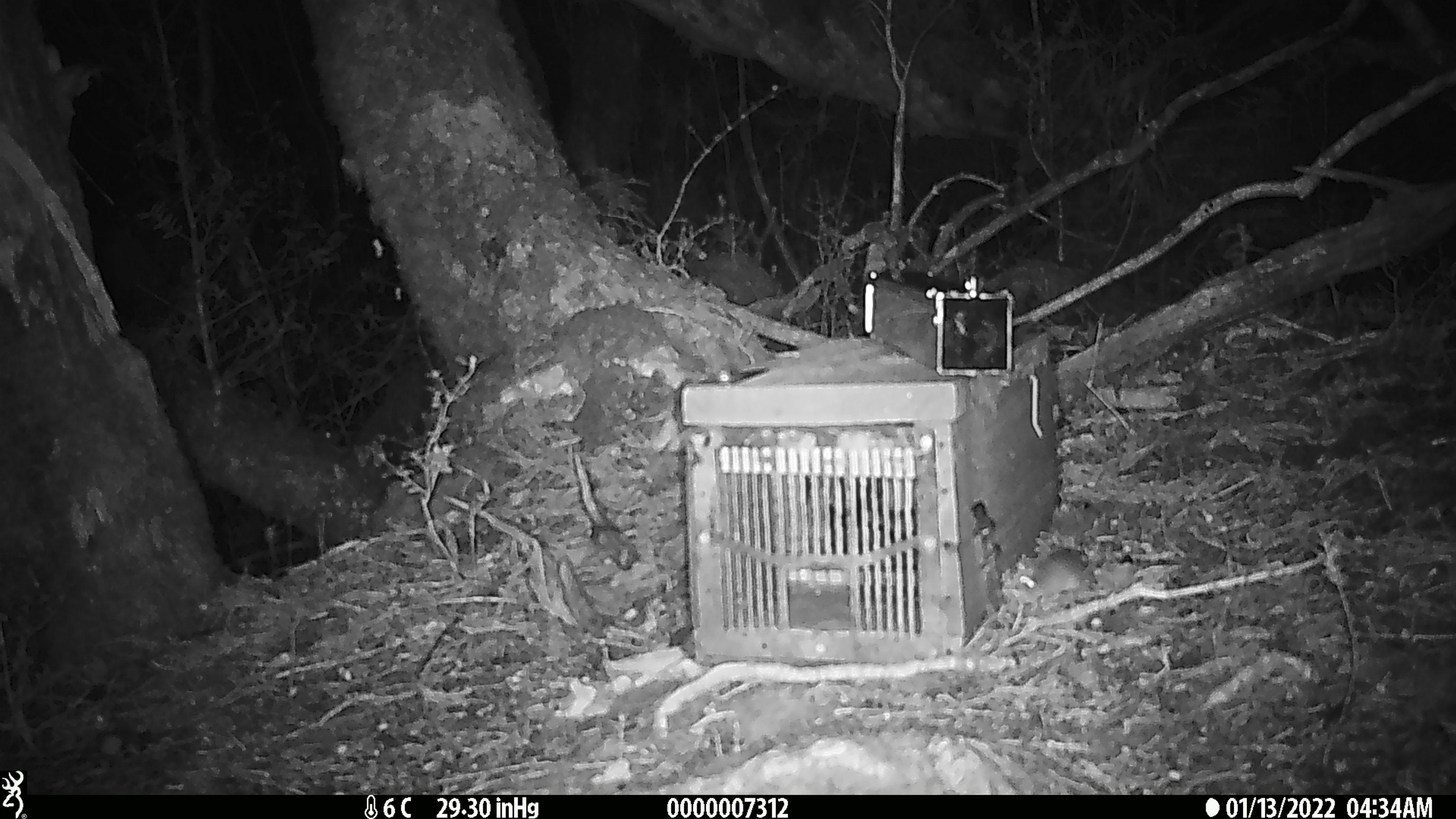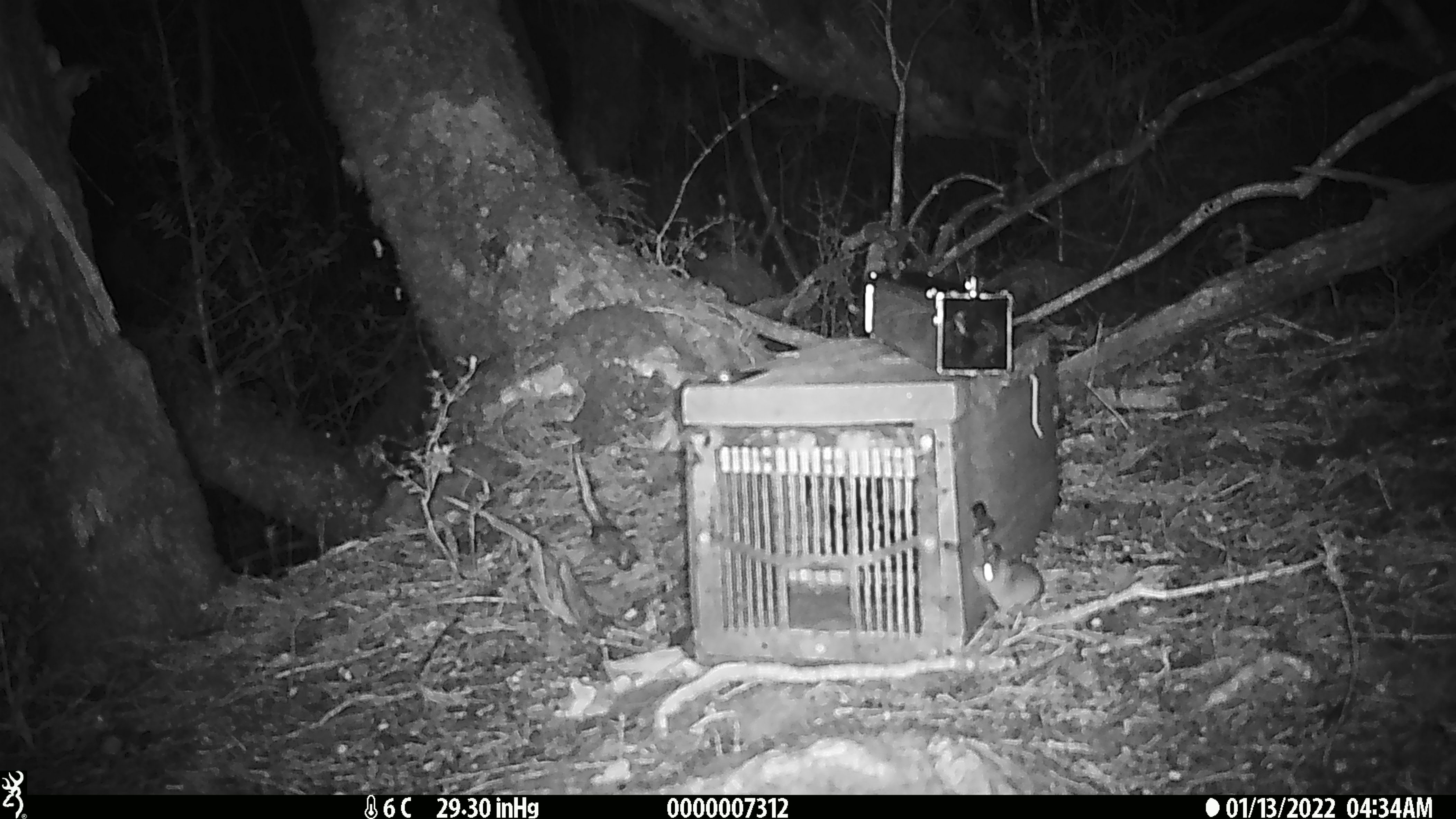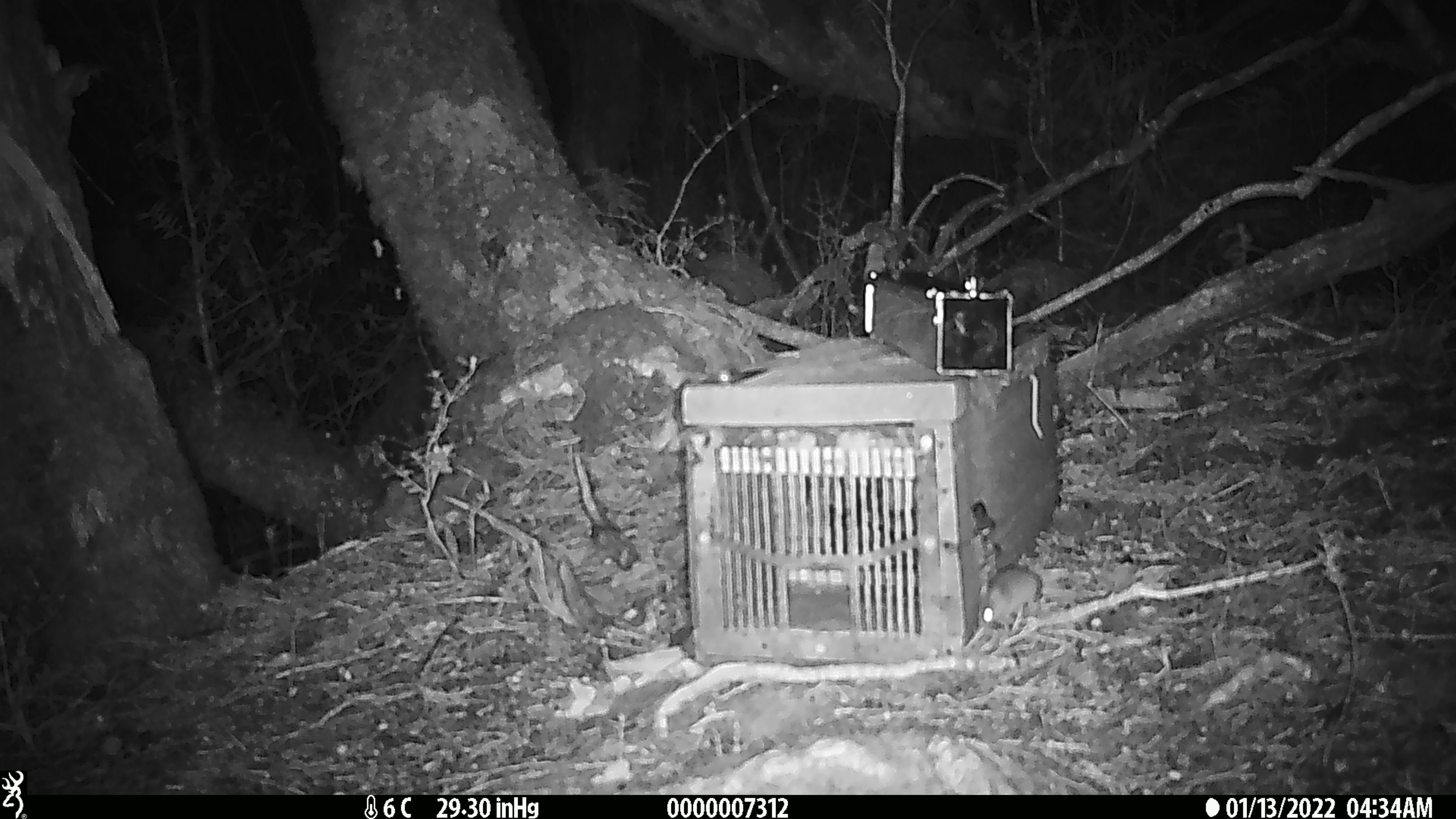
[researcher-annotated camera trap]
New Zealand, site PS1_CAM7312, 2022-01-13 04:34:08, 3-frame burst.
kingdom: Animalia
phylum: Chordata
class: Mammalia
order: Rodentia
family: Muridae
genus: Mus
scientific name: Mus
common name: mouse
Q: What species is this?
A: Mouse (Mus).